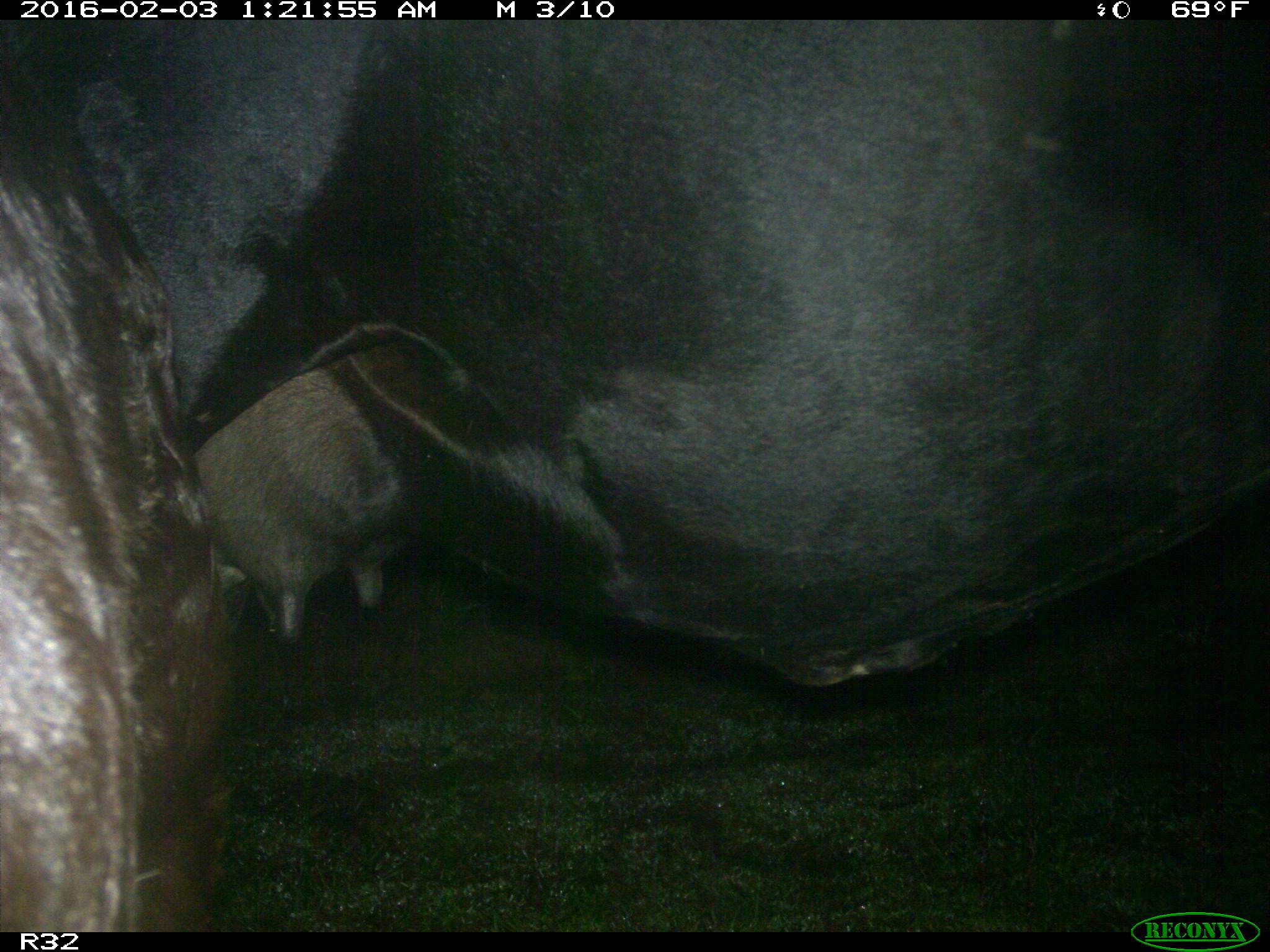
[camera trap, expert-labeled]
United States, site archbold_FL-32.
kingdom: Animalia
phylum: Chordata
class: Mammalia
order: Artiodactyla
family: Bovidae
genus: Bos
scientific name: Bos taurus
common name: domestic cow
Bos taurus (domestic cow).